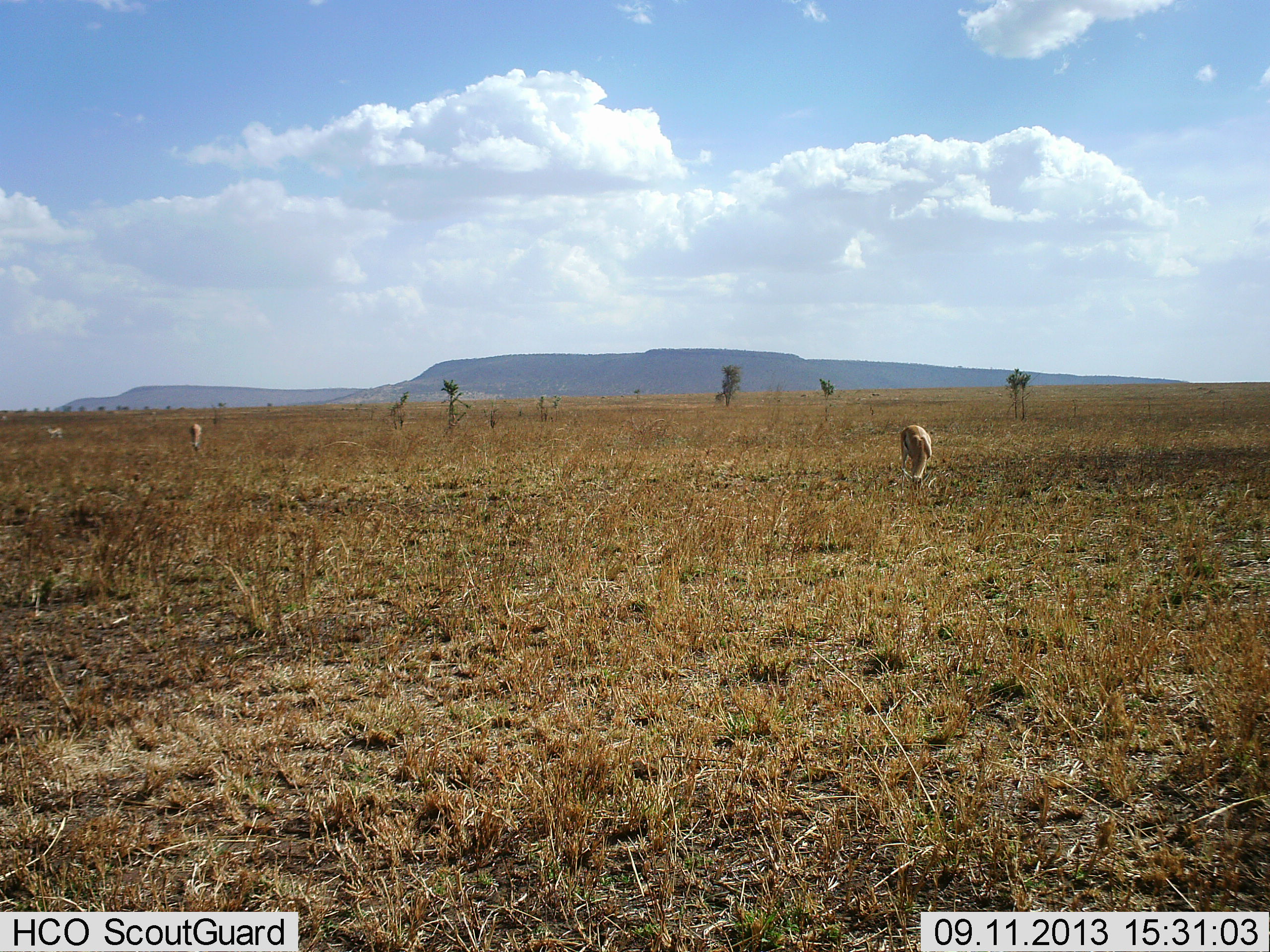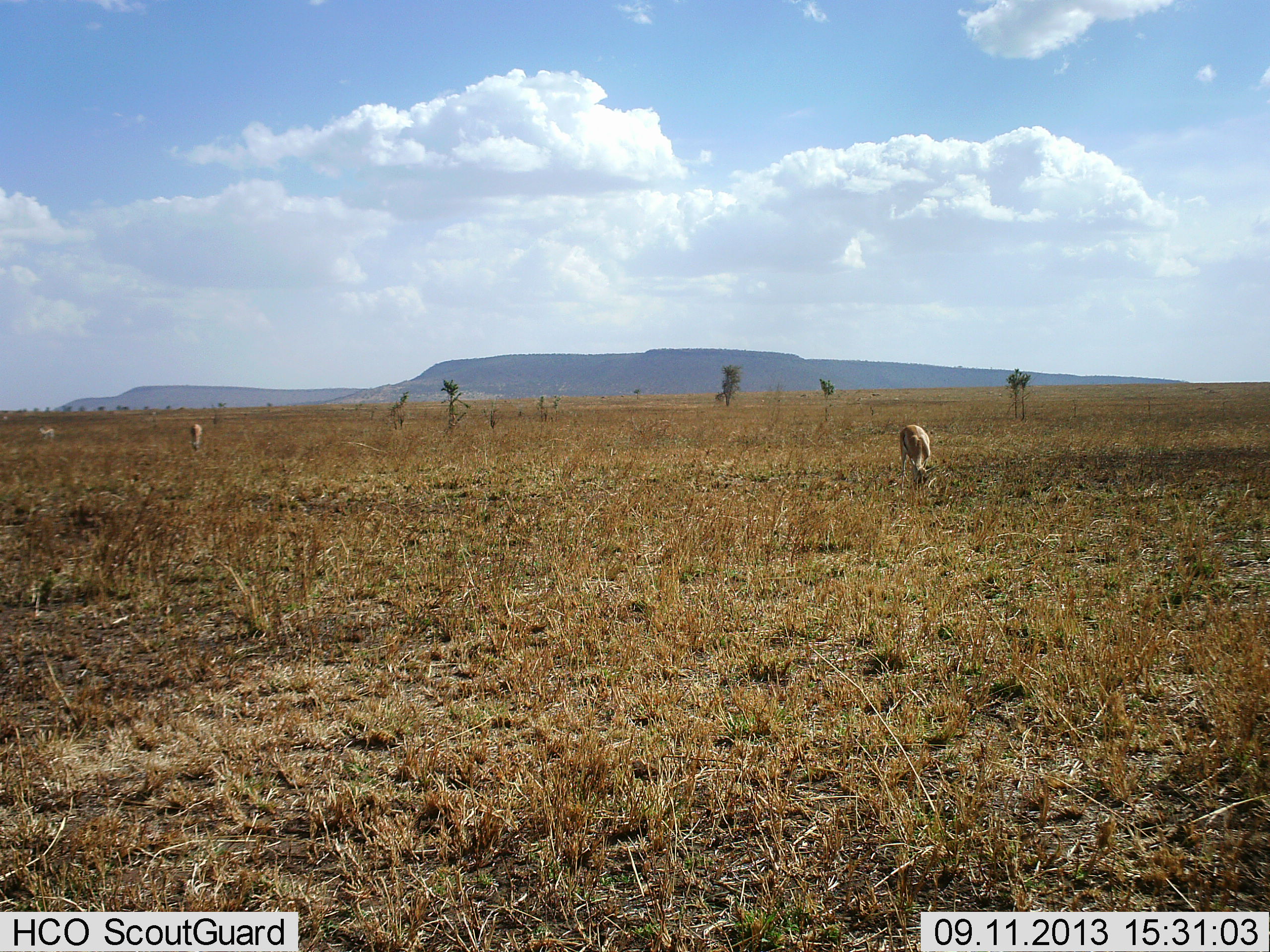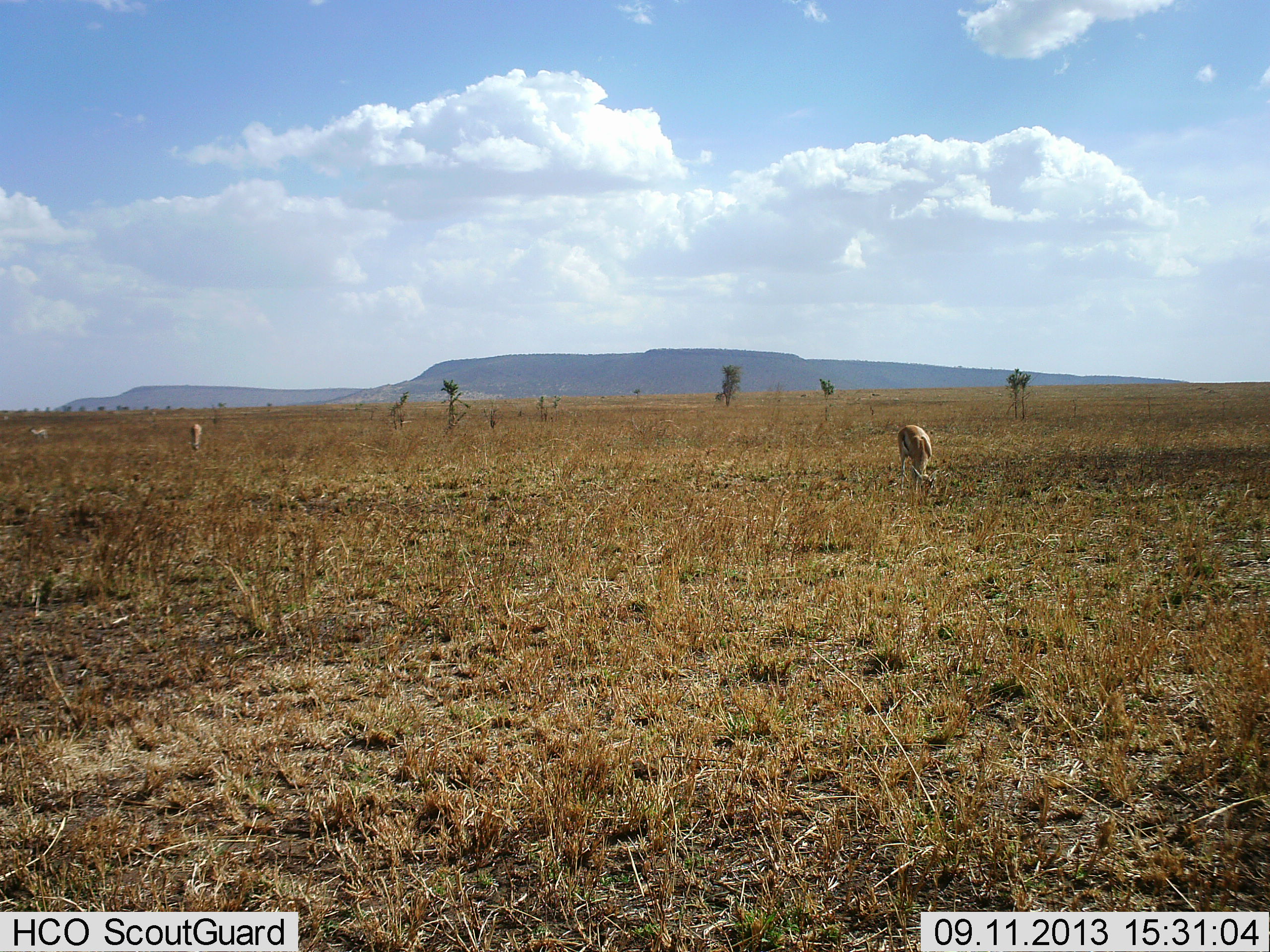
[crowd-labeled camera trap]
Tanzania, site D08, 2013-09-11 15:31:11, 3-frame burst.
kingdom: Animalia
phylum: Chordata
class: Mammalia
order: Artiodactyla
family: Bovidae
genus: Eudorcas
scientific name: Eudorcas thomsonii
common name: thomson's gazelle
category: gazellethomsons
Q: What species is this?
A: Gazellethomsons (thomson's gazelle) (Eudorcas thomsonii).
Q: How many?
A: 3.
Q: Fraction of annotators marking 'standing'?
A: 30%.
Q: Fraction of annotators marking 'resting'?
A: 0%.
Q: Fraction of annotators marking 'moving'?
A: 50%.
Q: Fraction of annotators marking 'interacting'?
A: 0%.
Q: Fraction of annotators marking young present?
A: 10%.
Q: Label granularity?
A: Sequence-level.